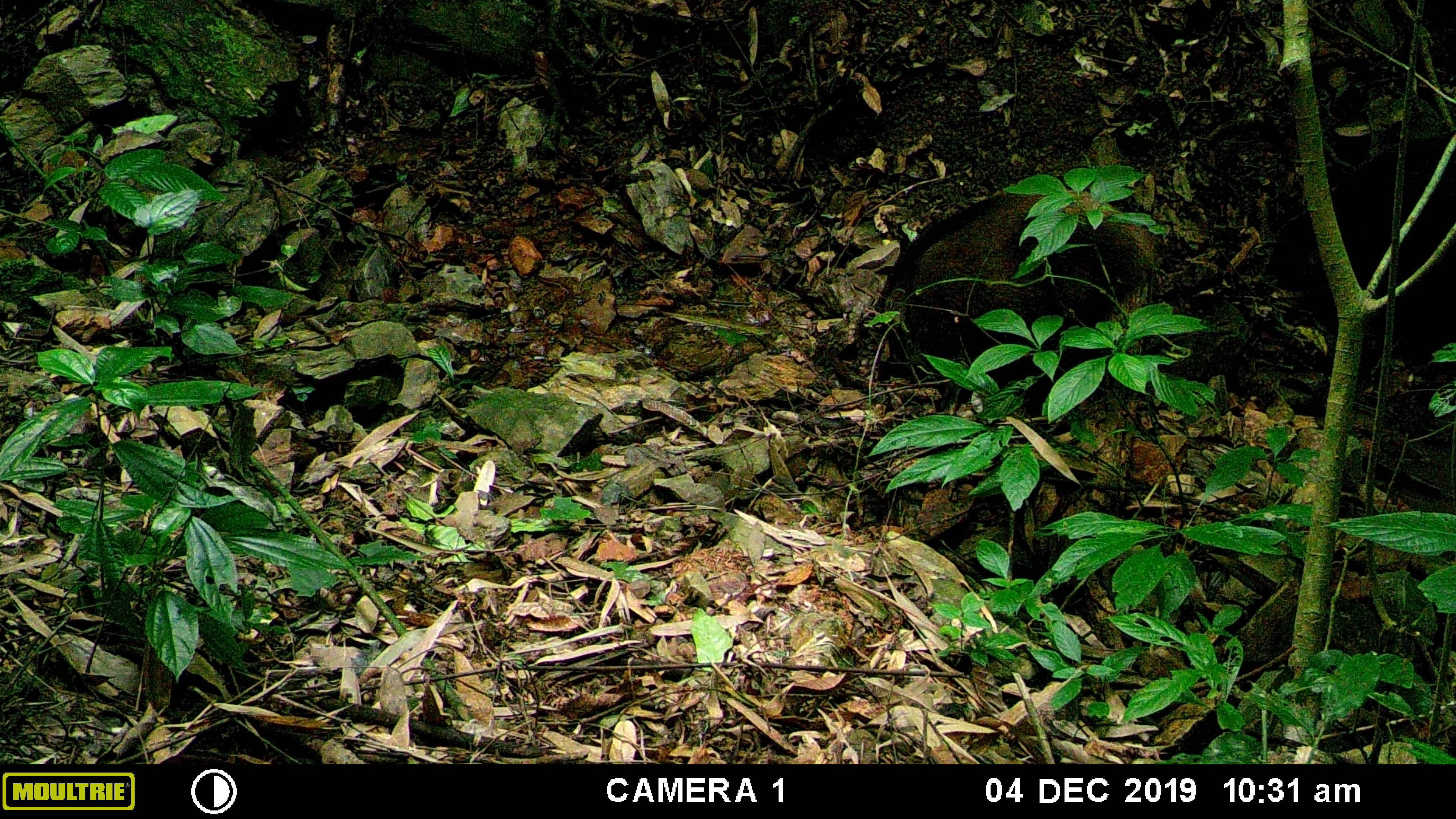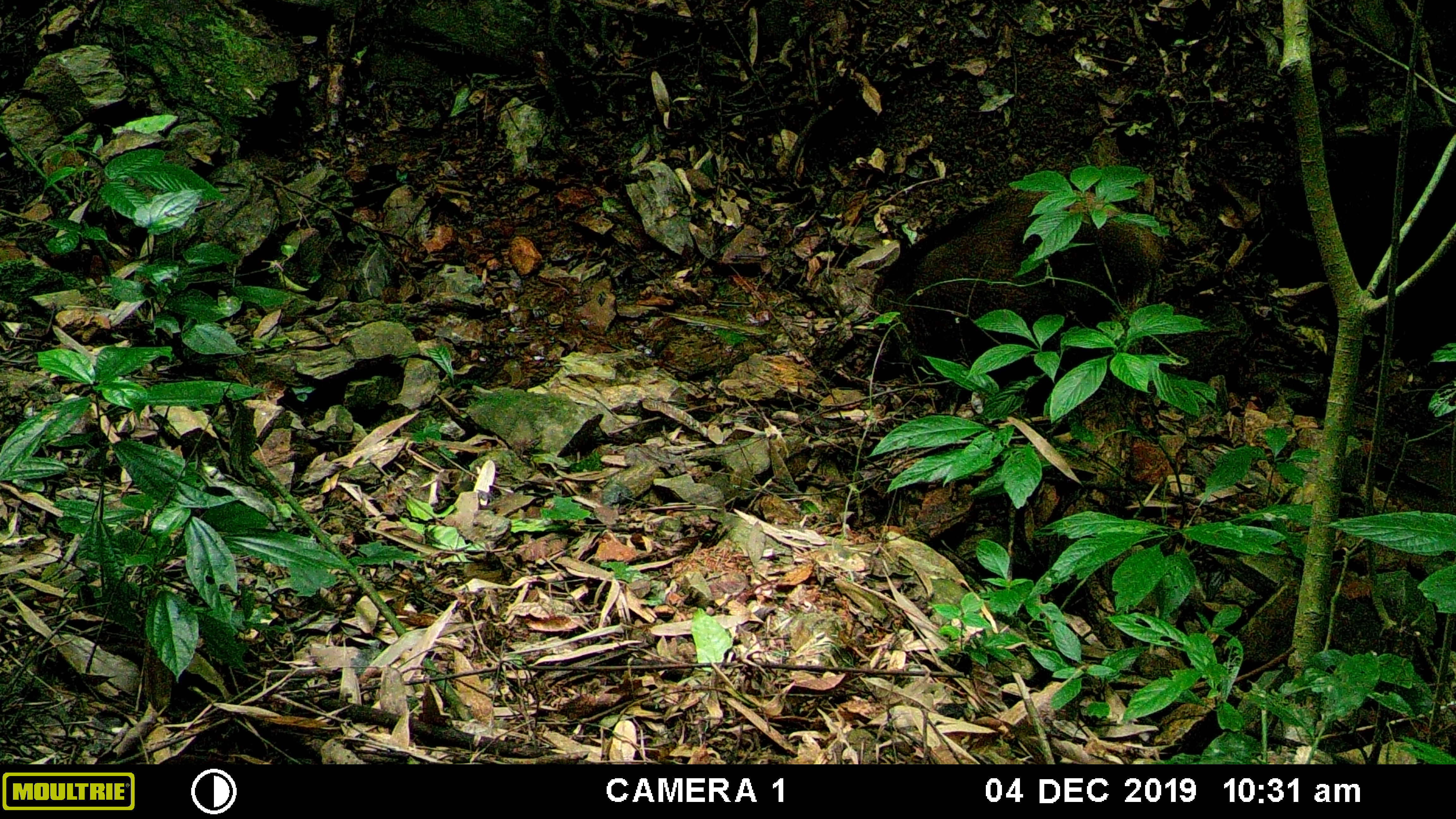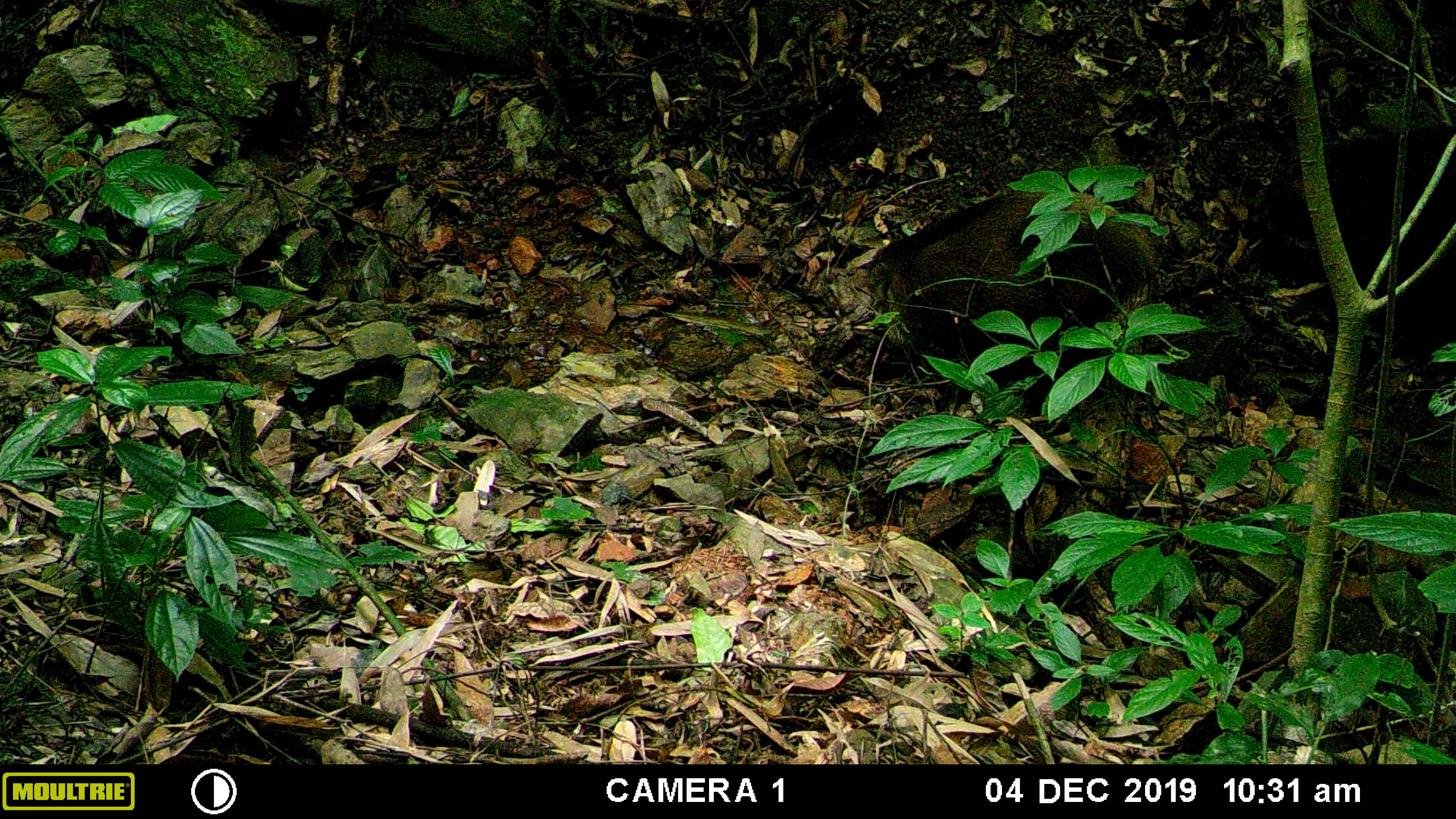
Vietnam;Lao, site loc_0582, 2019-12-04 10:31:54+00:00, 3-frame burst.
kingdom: Animalia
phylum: Chordata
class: Mammalia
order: Artiodactyla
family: Suidae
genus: Sus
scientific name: Sus scrofa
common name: eurasian wild pig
Eurasian wild pig (Sus scrofa). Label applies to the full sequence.